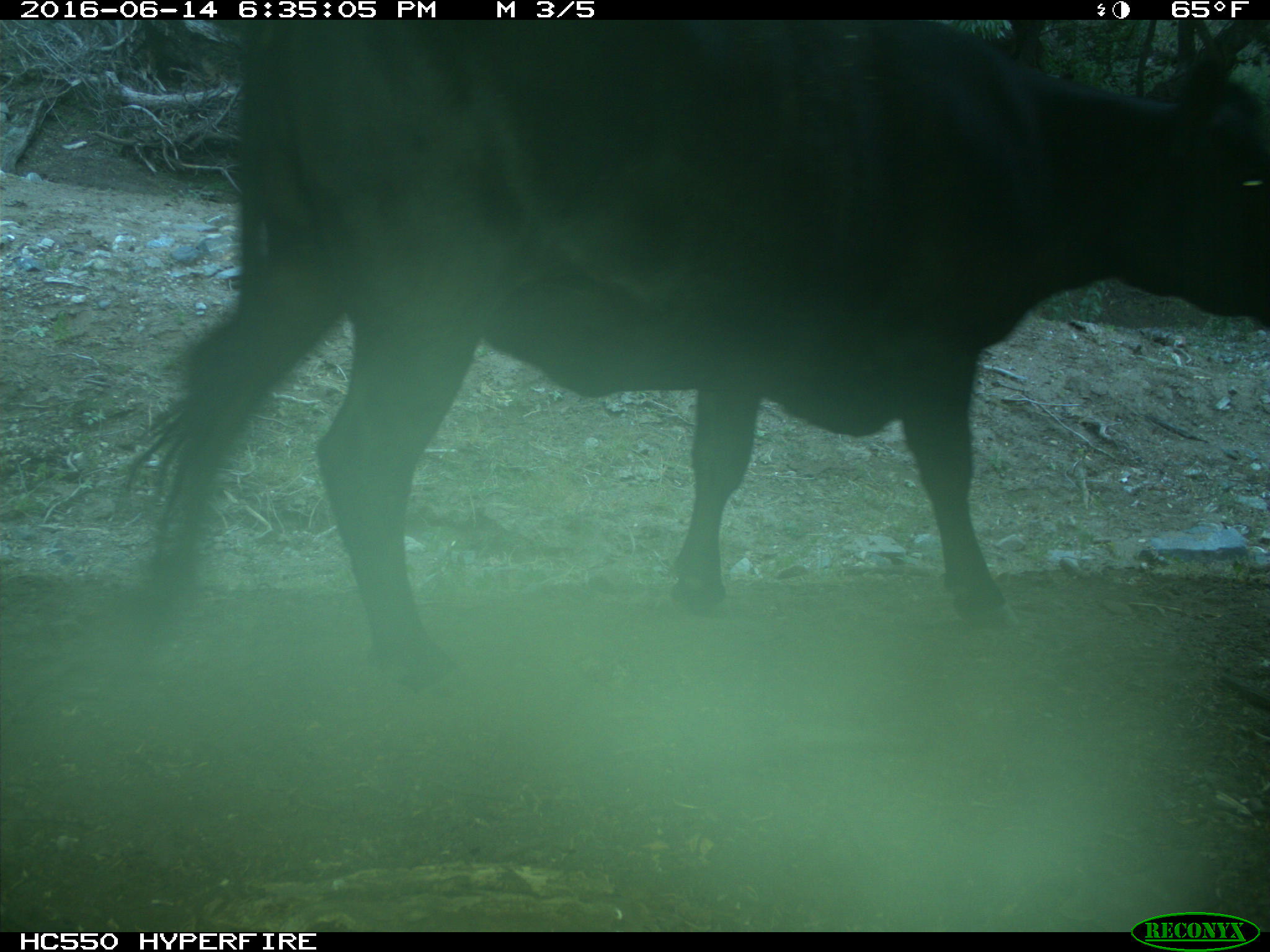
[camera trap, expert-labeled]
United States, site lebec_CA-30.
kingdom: Animalia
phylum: Chordata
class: Mammalia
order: Artiodactyla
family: Bovidae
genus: Bos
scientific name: Bos taurus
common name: domestic cow